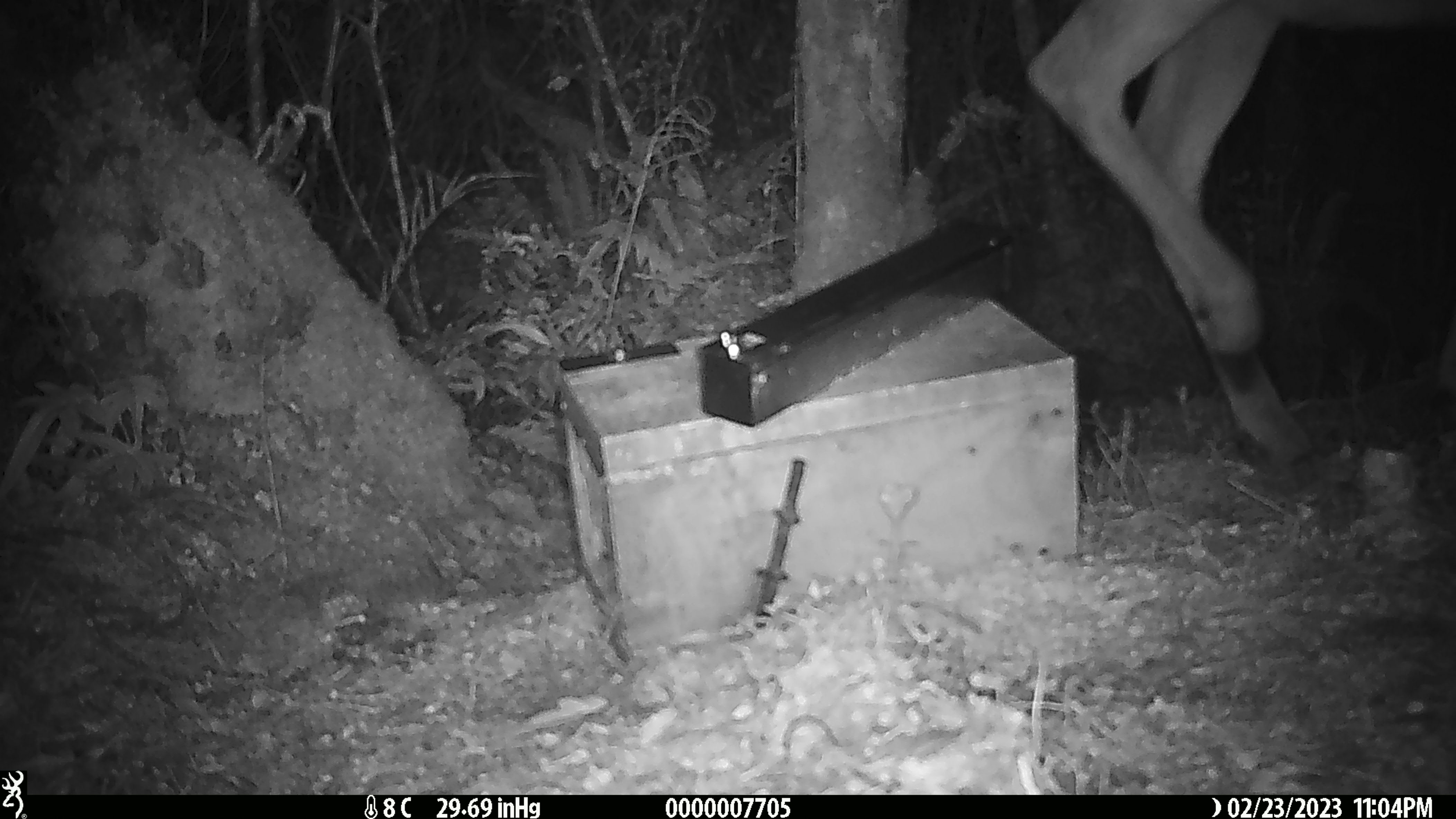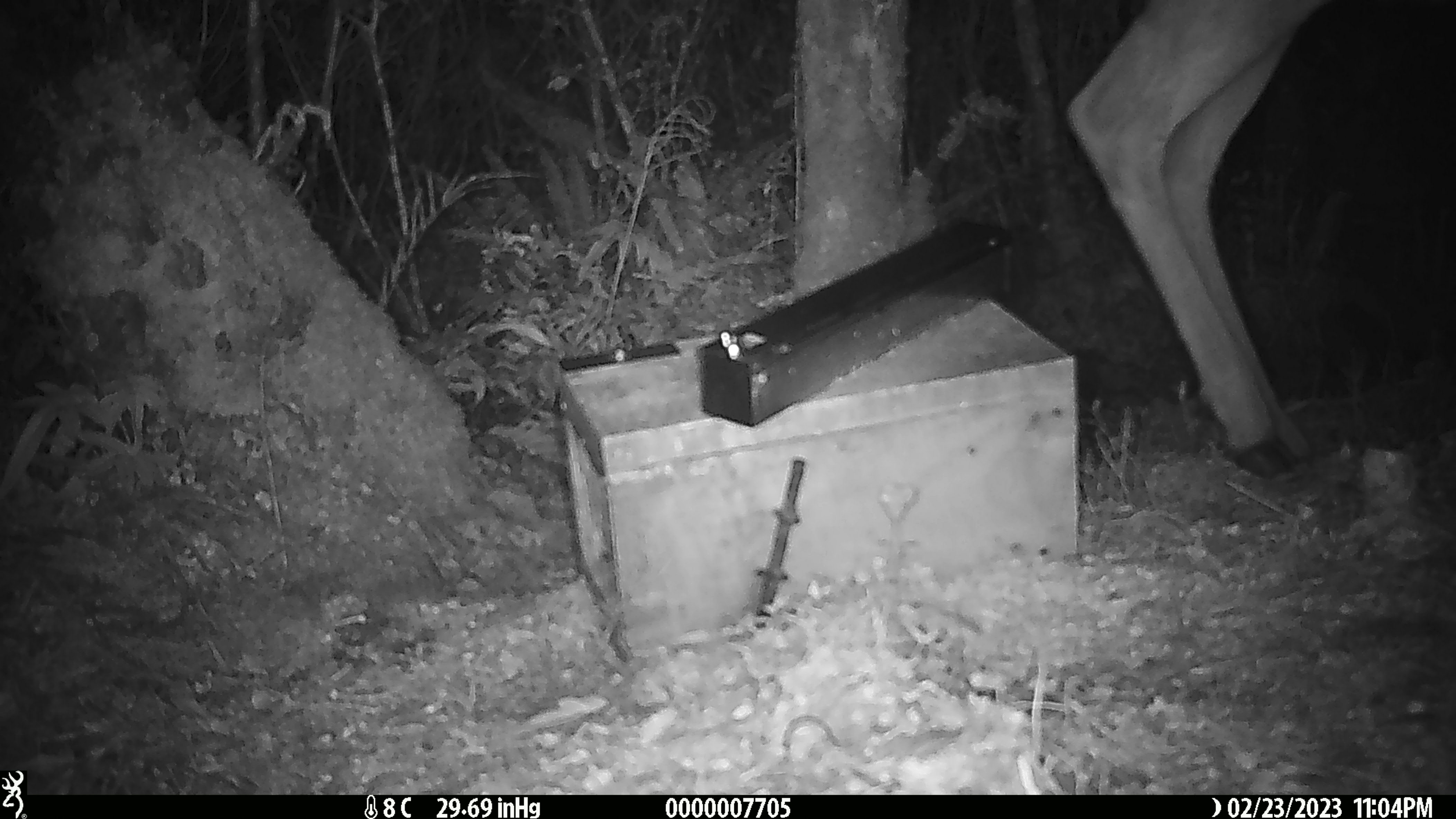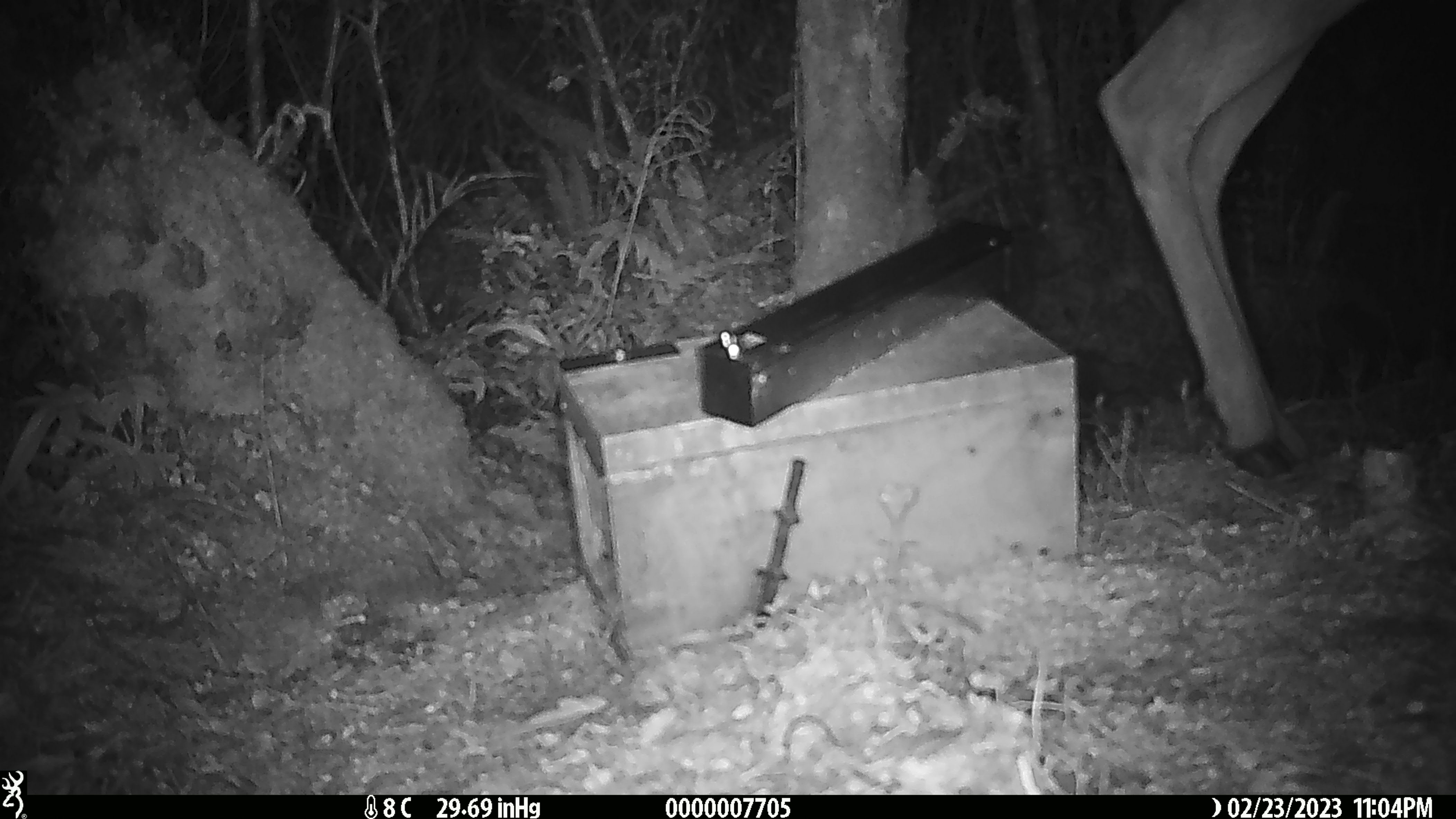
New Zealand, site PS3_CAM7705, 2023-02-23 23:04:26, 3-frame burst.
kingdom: Animalia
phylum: Chordata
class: Mammalia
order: Artiodactyla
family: Cervidae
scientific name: Cervidae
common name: deer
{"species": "deer (Cervidae)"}